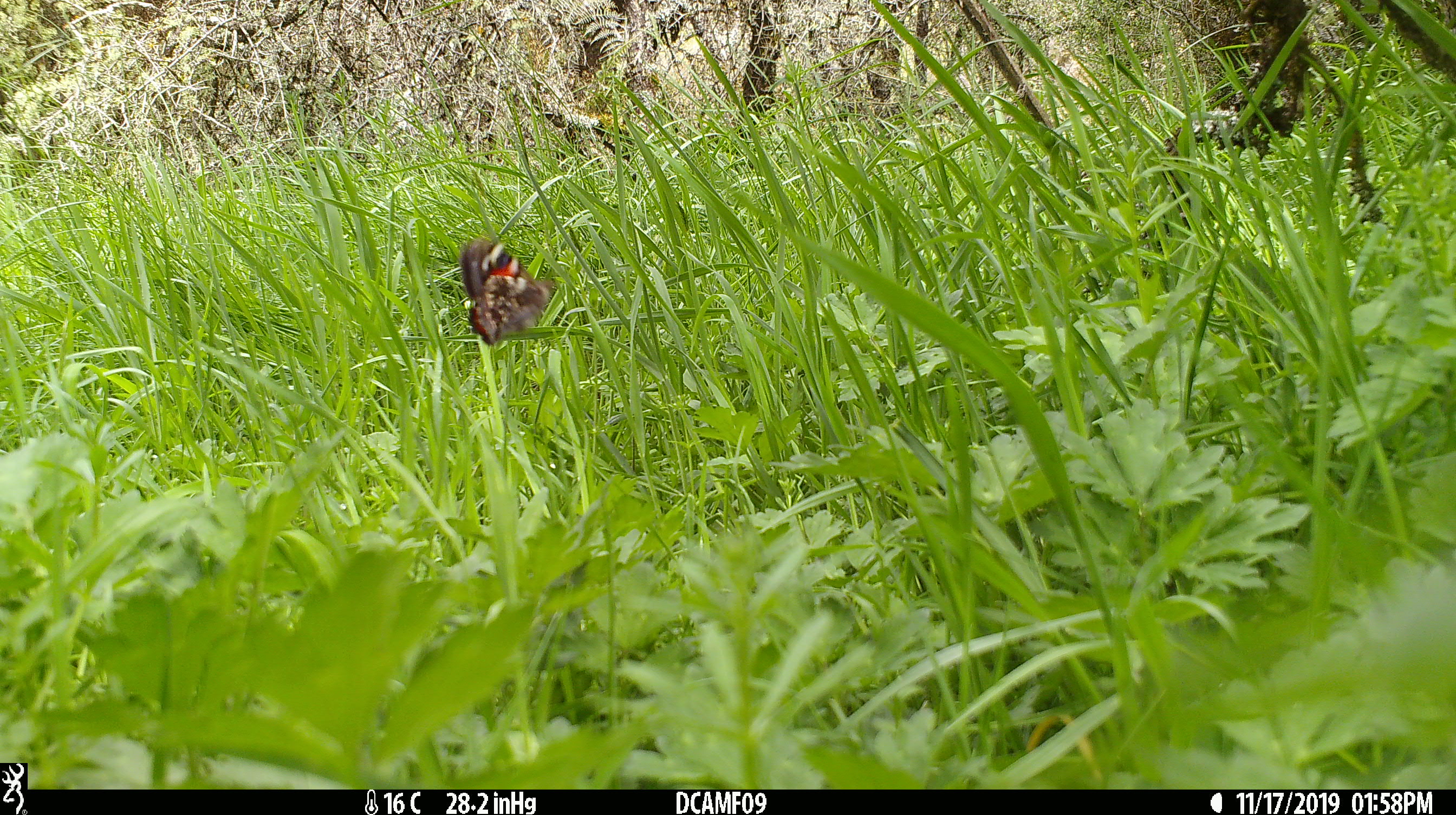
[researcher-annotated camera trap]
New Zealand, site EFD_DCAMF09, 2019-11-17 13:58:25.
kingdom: Animalia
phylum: Arthropoda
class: Insecta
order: Lepidoptera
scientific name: Lepidoptera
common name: moth